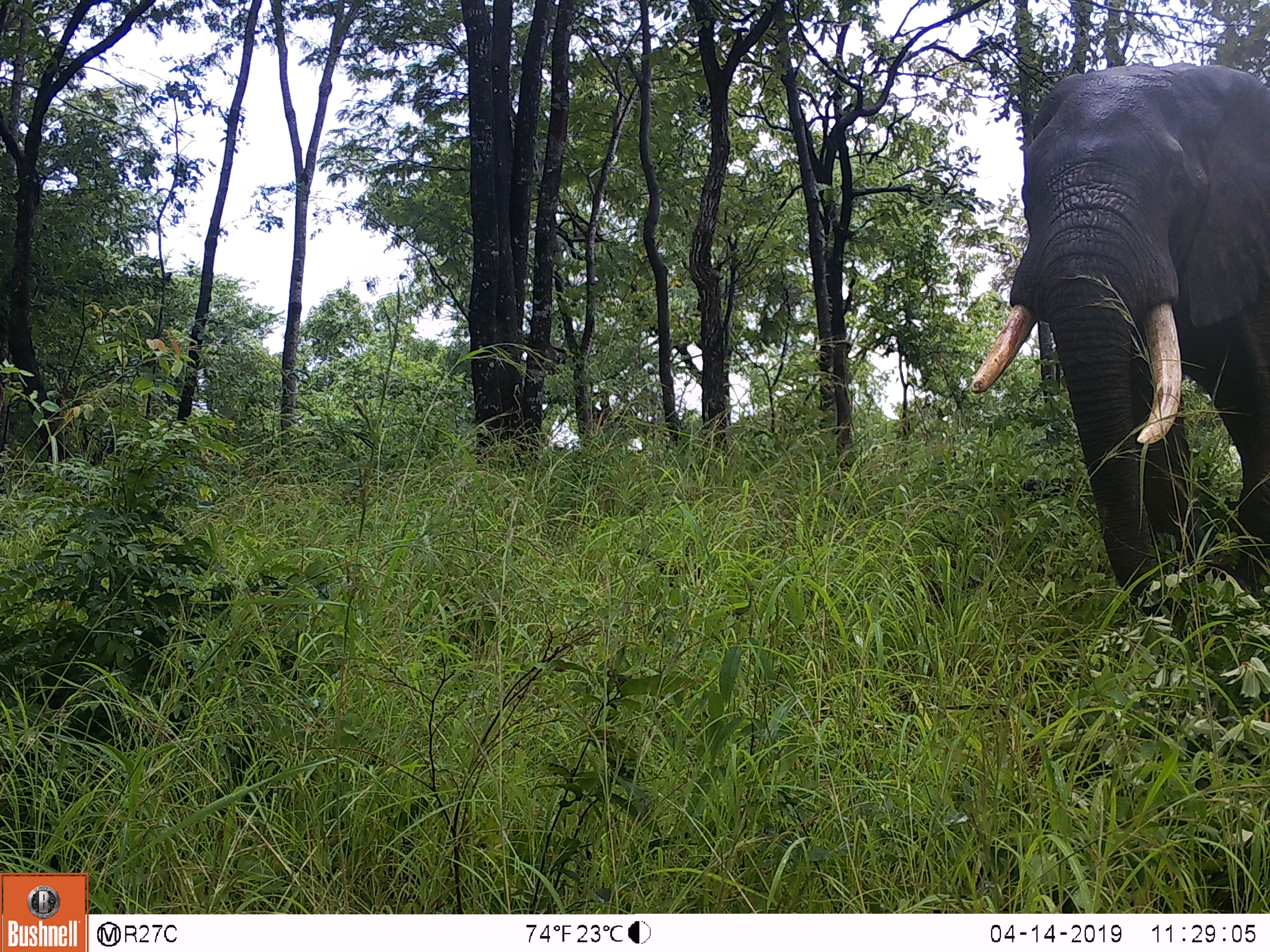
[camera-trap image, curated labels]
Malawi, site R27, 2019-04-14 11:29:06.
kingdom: Animalia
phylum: Chordata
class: Mammalia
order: Proboscidea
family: Elephantidae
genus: Loxodonta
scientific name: Loxodonta africana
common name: african savanna elephant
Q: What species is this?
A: African savanna elephant (Loxodonta africana).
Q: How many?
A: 1.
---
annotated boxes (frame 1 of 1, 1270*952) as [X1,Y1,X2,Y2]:
african savanna elephant: [953,38,1270,681]